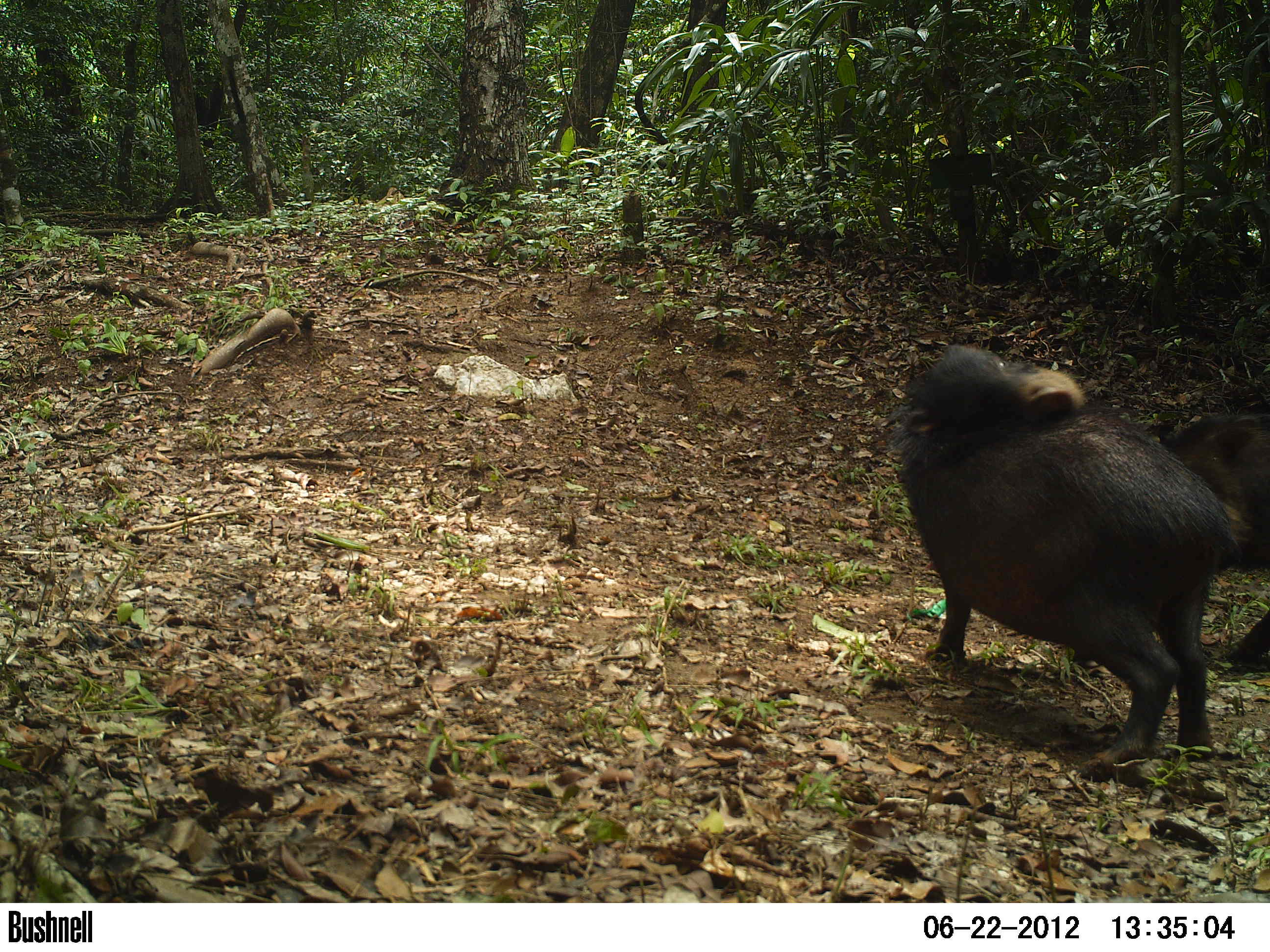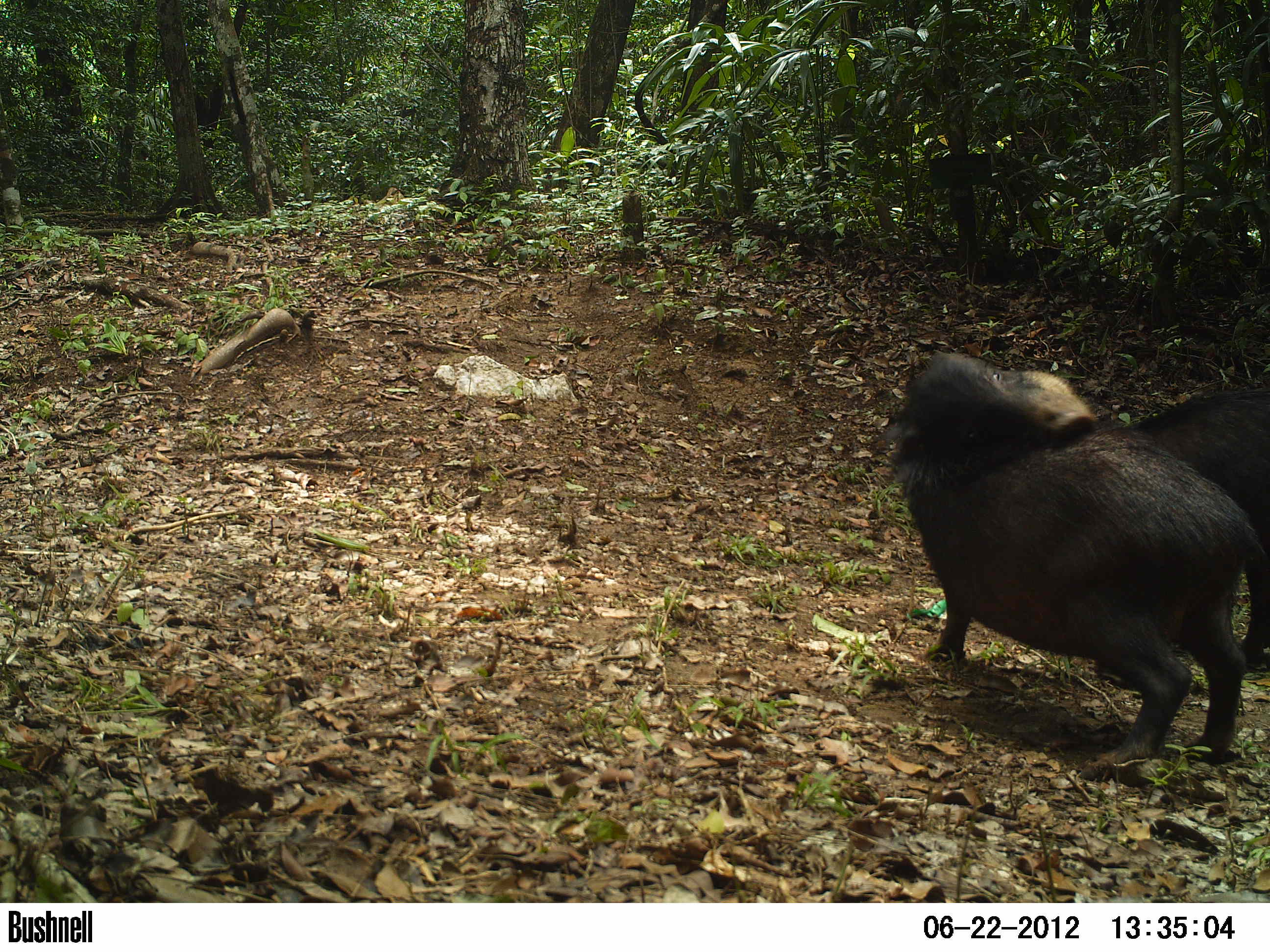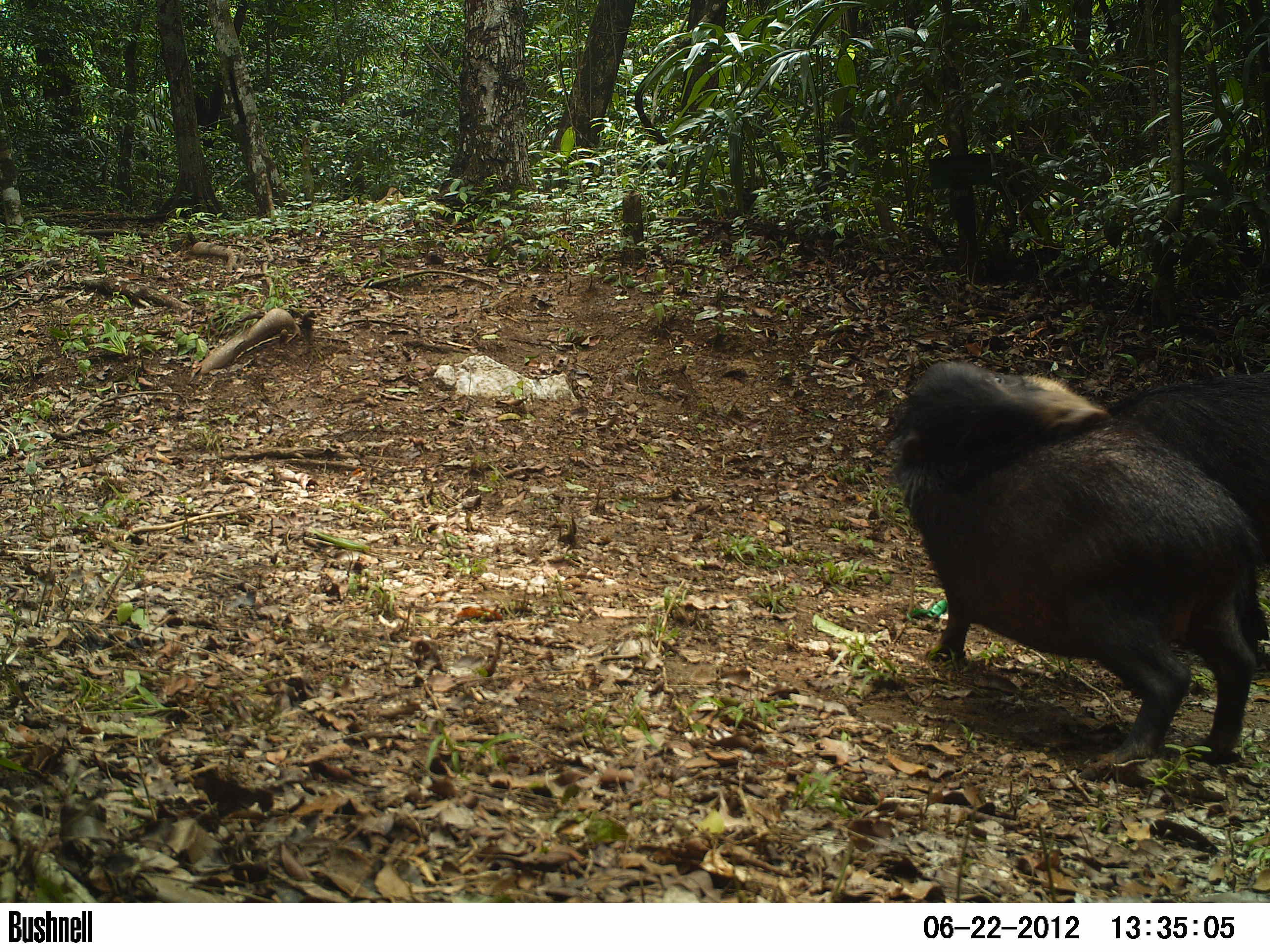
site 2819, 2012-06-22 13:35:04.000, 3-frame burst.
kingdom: Animalia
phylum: Chordata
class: Mammalia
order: Artiodactyla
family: Tayassuidae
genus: Tayassu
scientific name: Tayassu pecari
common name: white-lipped peccary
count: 2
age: adult